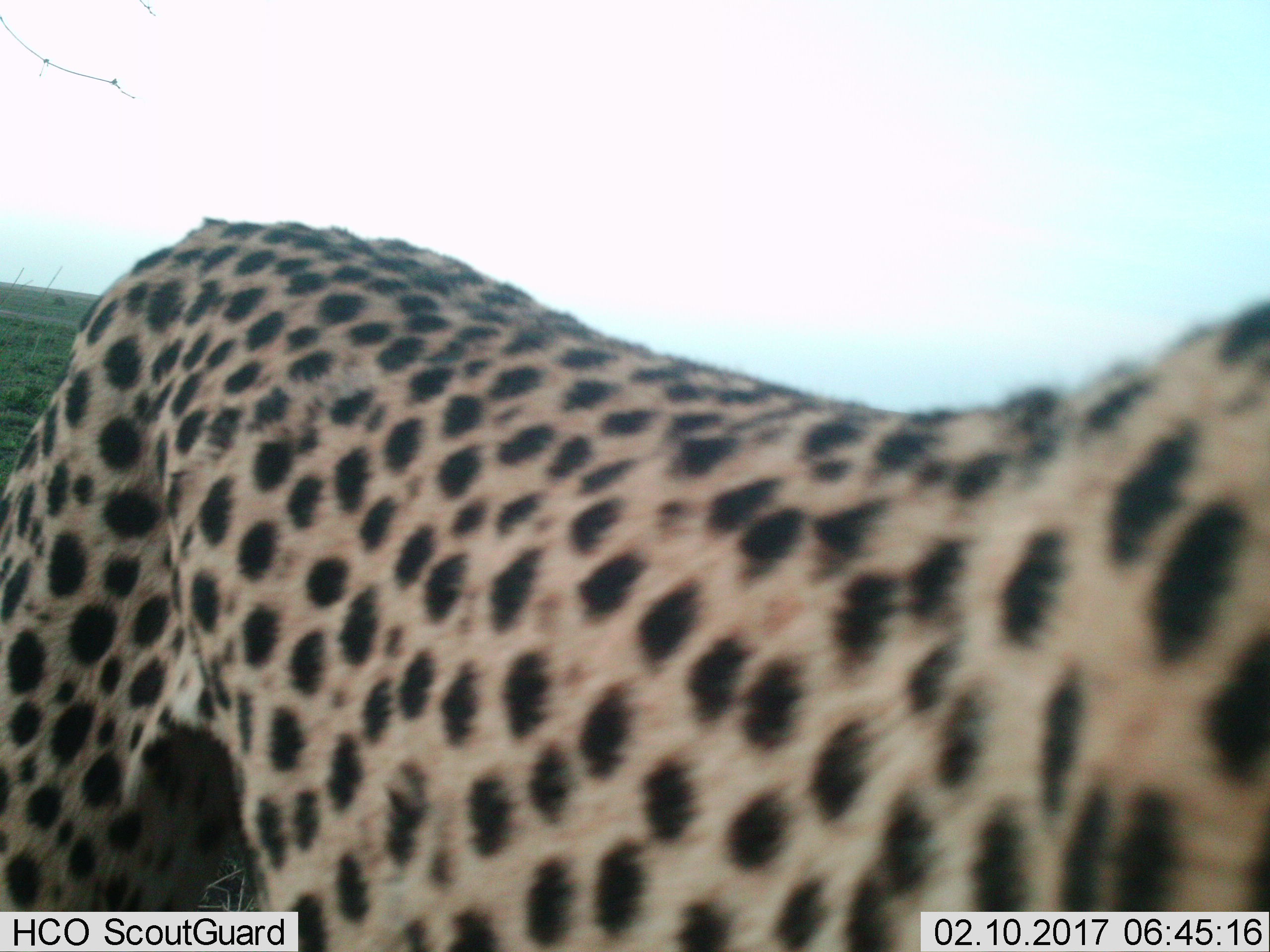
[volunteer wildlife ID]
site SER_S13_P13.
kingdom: Animalia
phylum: Chordata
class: Mammalia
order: Carnivora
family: Felidae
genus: Acinonyx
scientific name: Acinonyx jubatus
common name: cheetah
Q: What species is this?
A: Cheetah (Acinonyx jubatus).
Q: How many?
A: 1.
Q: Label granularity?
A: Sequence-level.